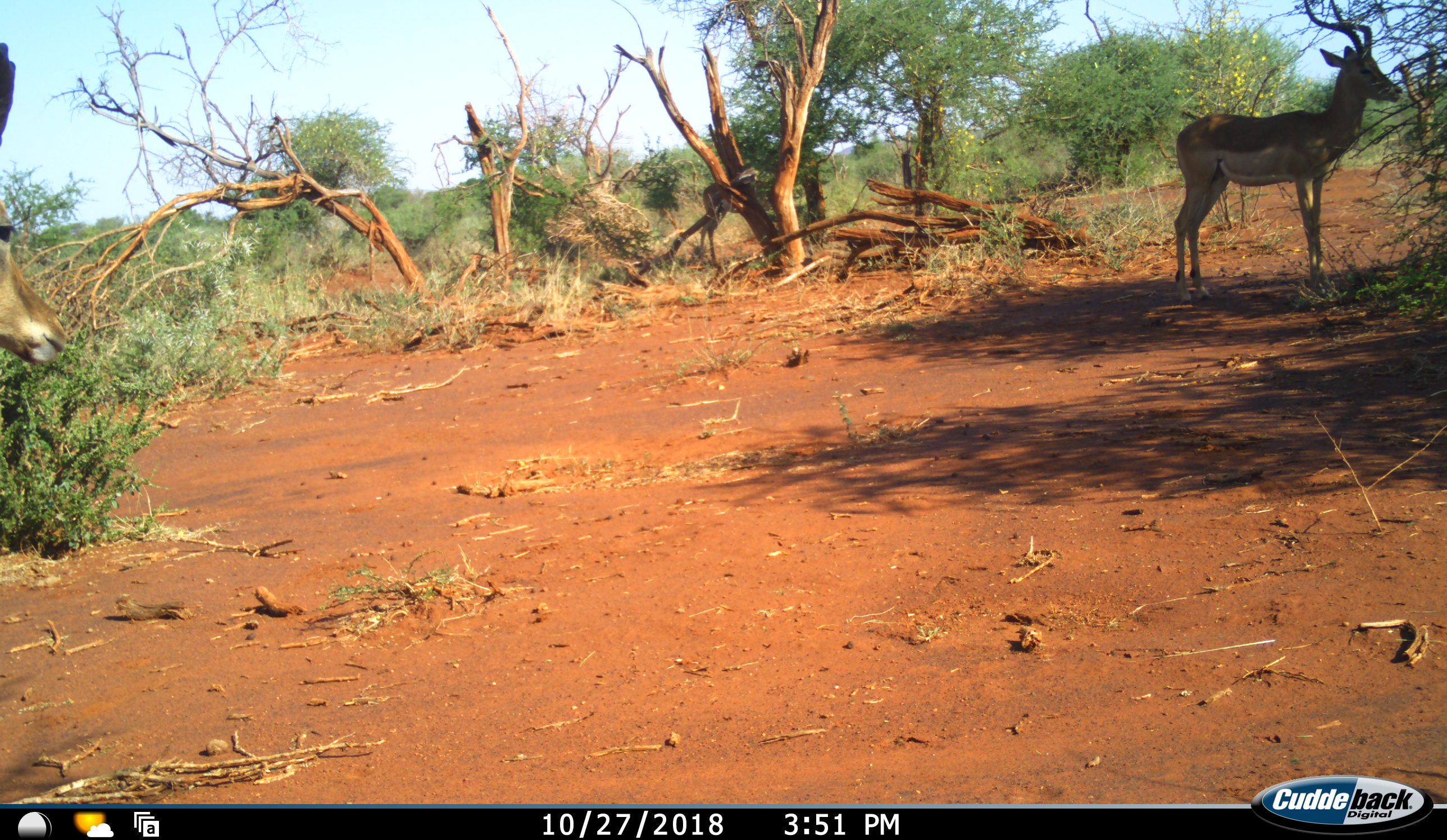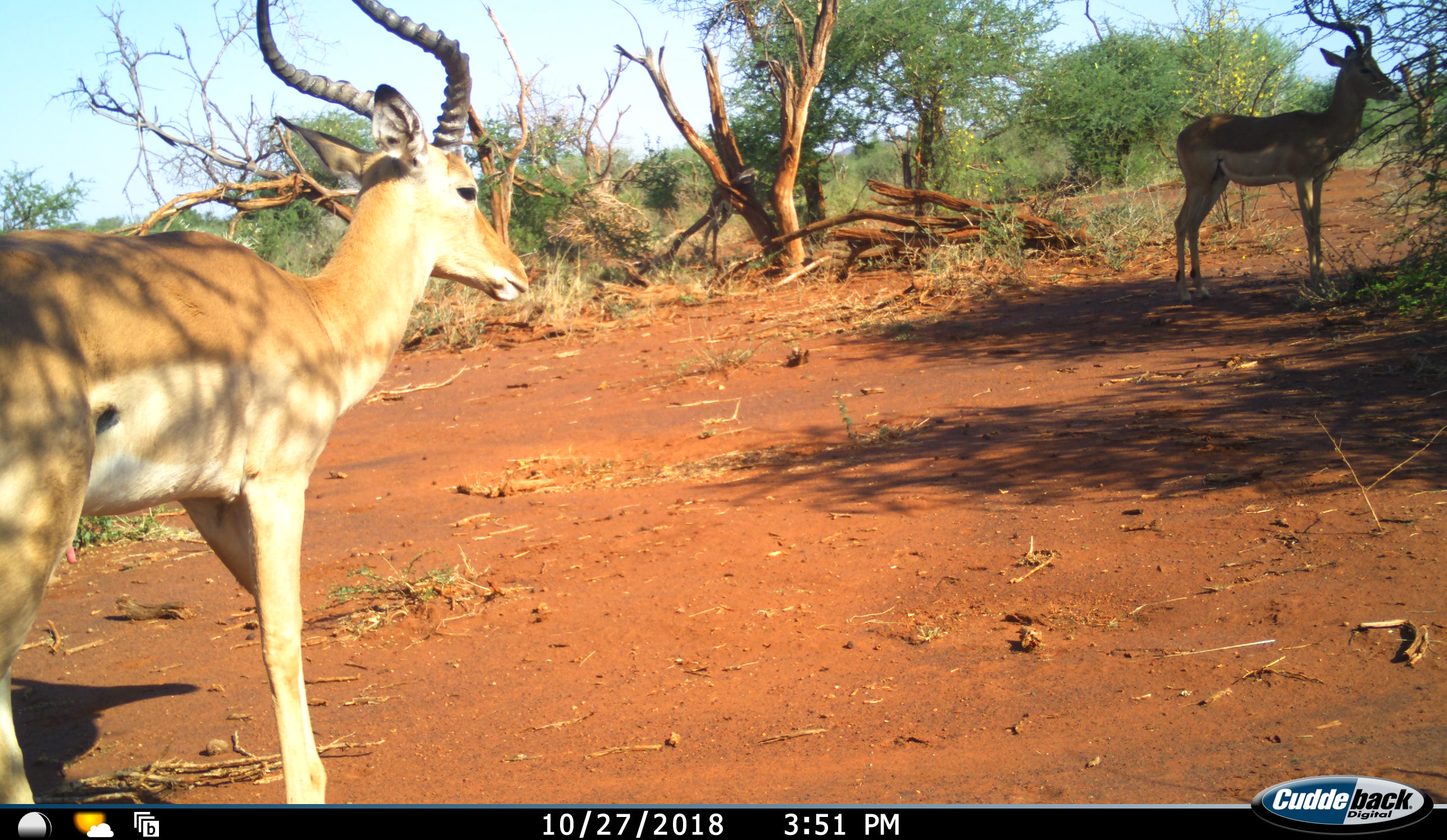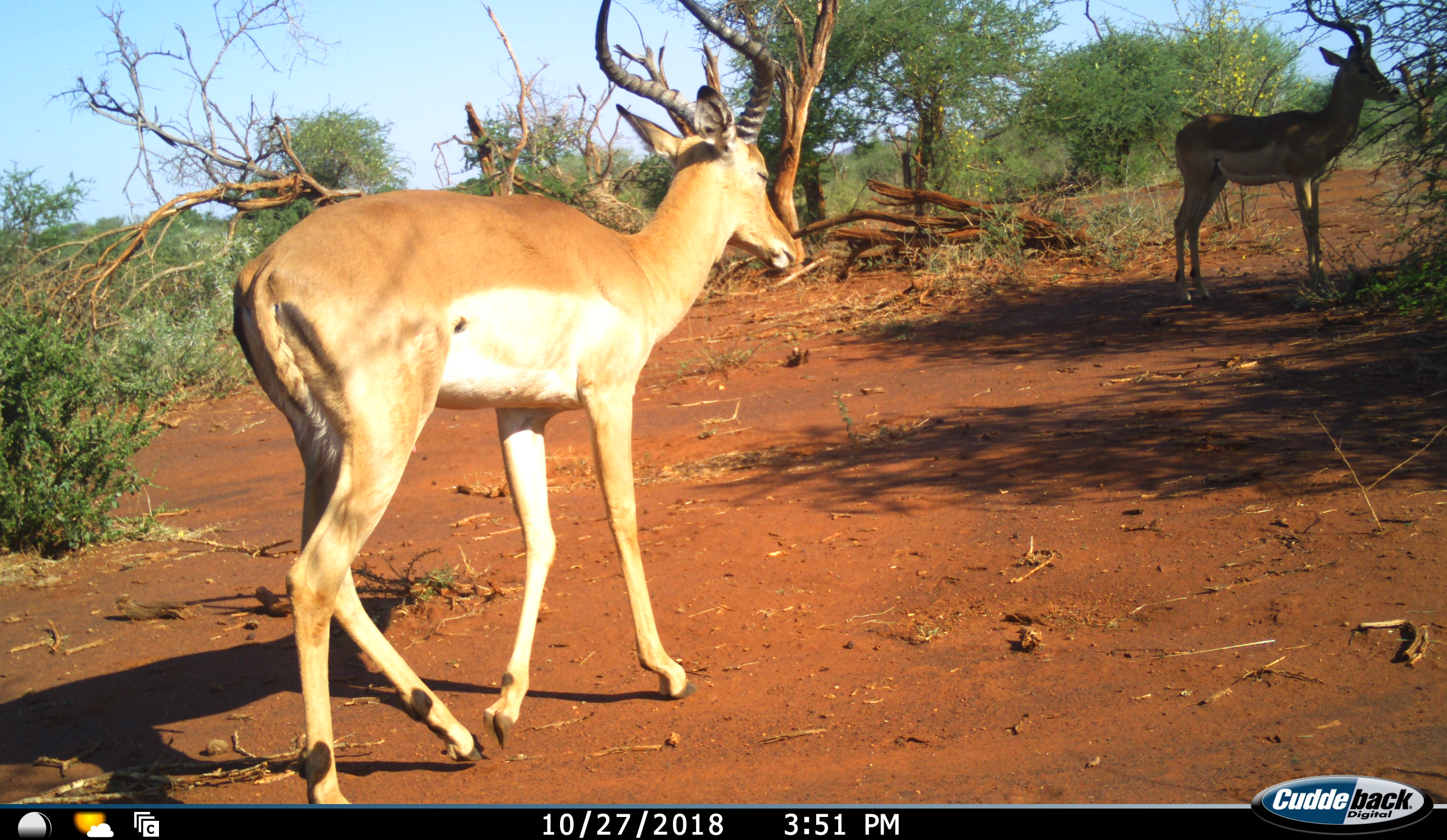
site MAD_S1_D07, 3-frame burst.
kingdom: Animalia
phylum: Chordata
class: Mammalia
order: Artiodactyla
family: Bovidae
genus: Aepyceros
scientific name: Aepyceros melampus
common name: impala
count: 2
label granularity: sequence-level